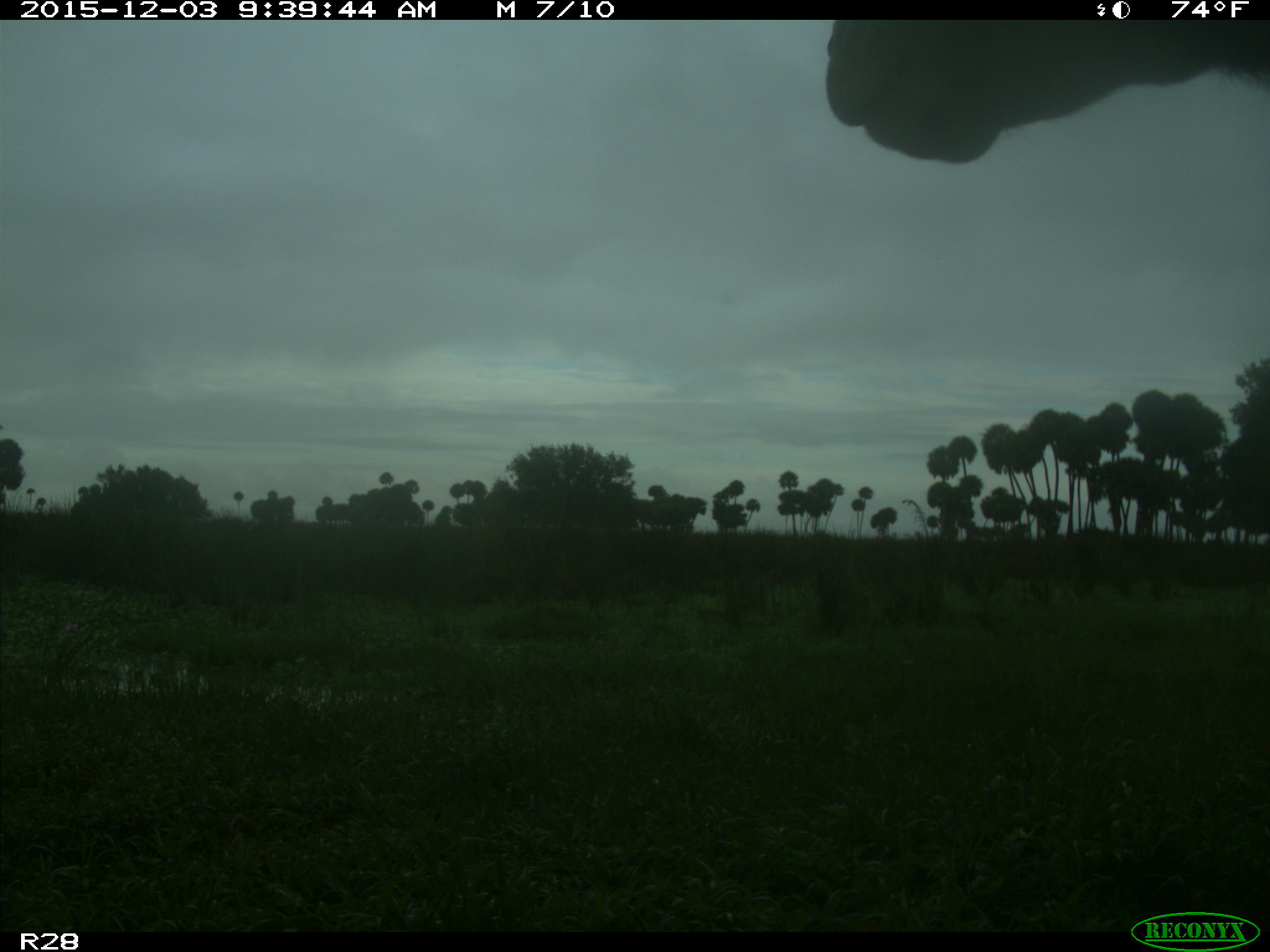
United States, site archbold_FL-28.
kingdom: Animalia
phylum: Chordata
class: Mammalia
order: Artiodactyla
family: Bovidae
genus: Bos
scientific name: Bos taurus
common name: domestic cow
Bos taurus (domestic cow).